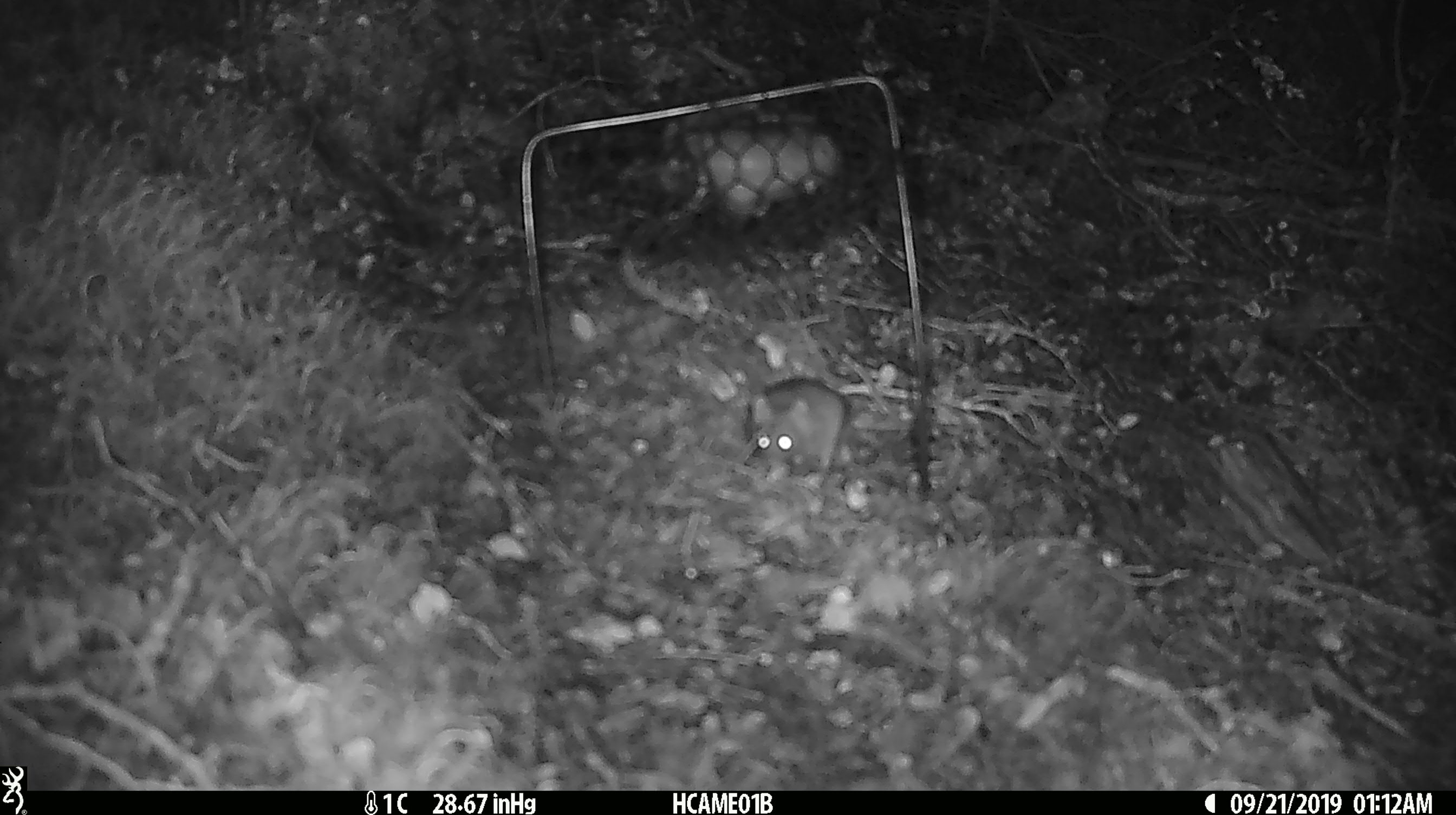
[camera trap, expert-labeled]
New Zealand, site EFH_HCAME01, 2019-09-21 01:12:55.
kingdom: Animalia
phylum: Chordata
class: Mammalia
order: Rodentia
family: Muridae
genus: Mus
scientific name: Mus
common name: mouse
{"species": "mouse (Mus)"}